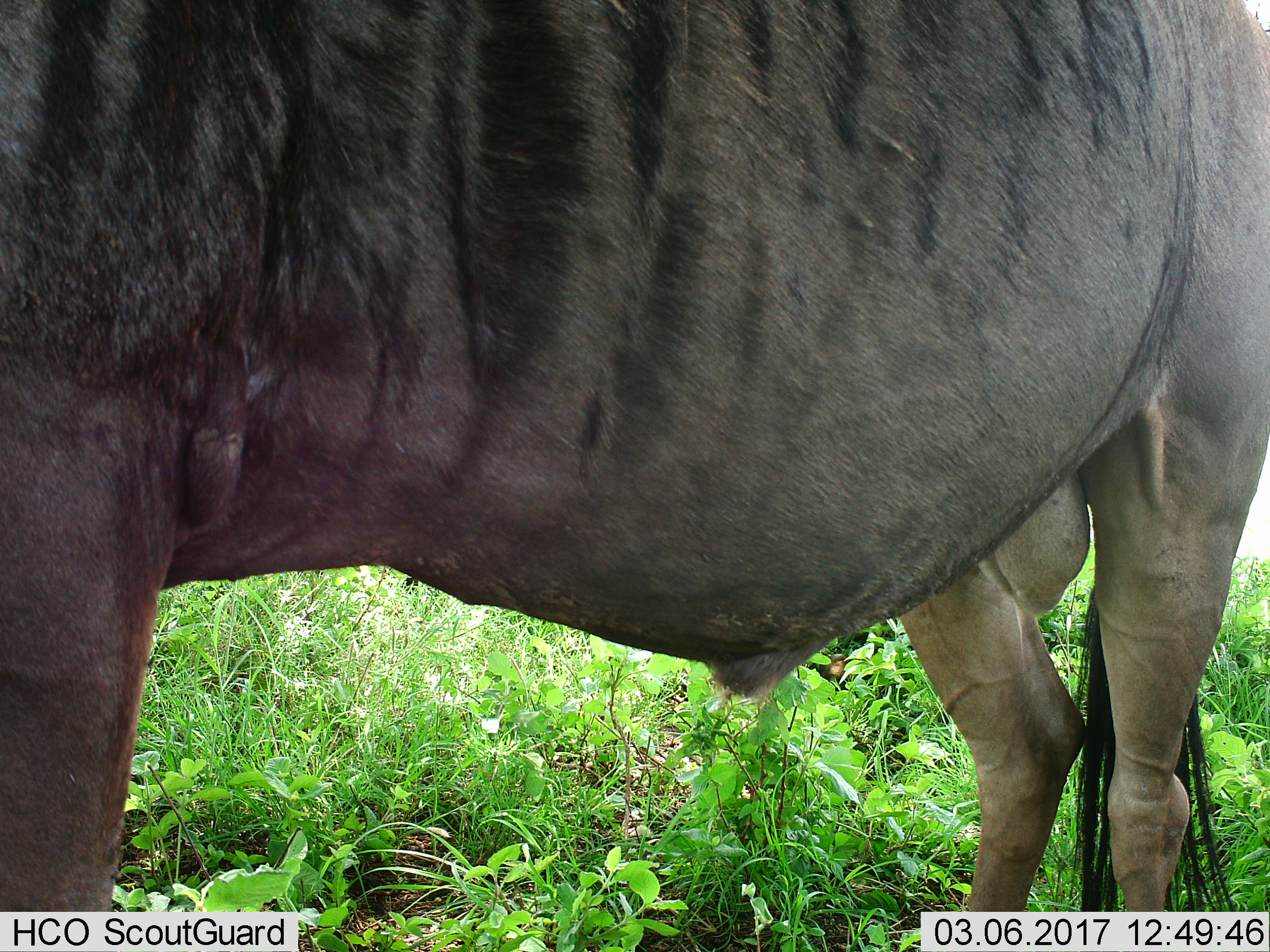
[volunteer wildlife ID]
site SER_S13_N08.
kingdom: Animalia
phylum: Chordata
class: Mammalia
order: Artiodactyla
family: Bovidae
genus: Connochaetes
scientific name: Connochaetes taurinus taurinus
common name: blue wildebeest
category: wildebeestblue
Wildebeestblue (blue wildebeest) (Connochaetes taurinus taurinus), count 1. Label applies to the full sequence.